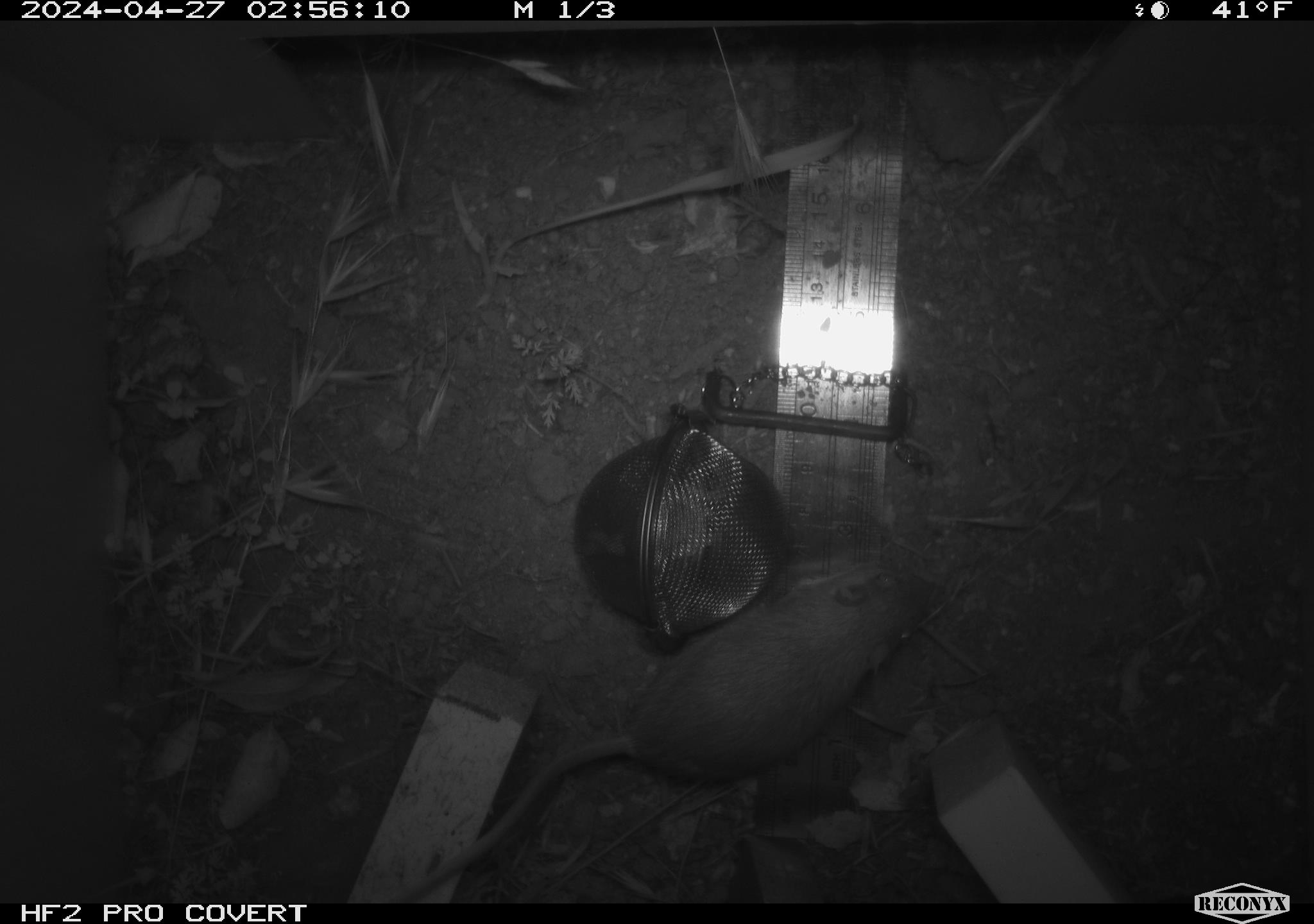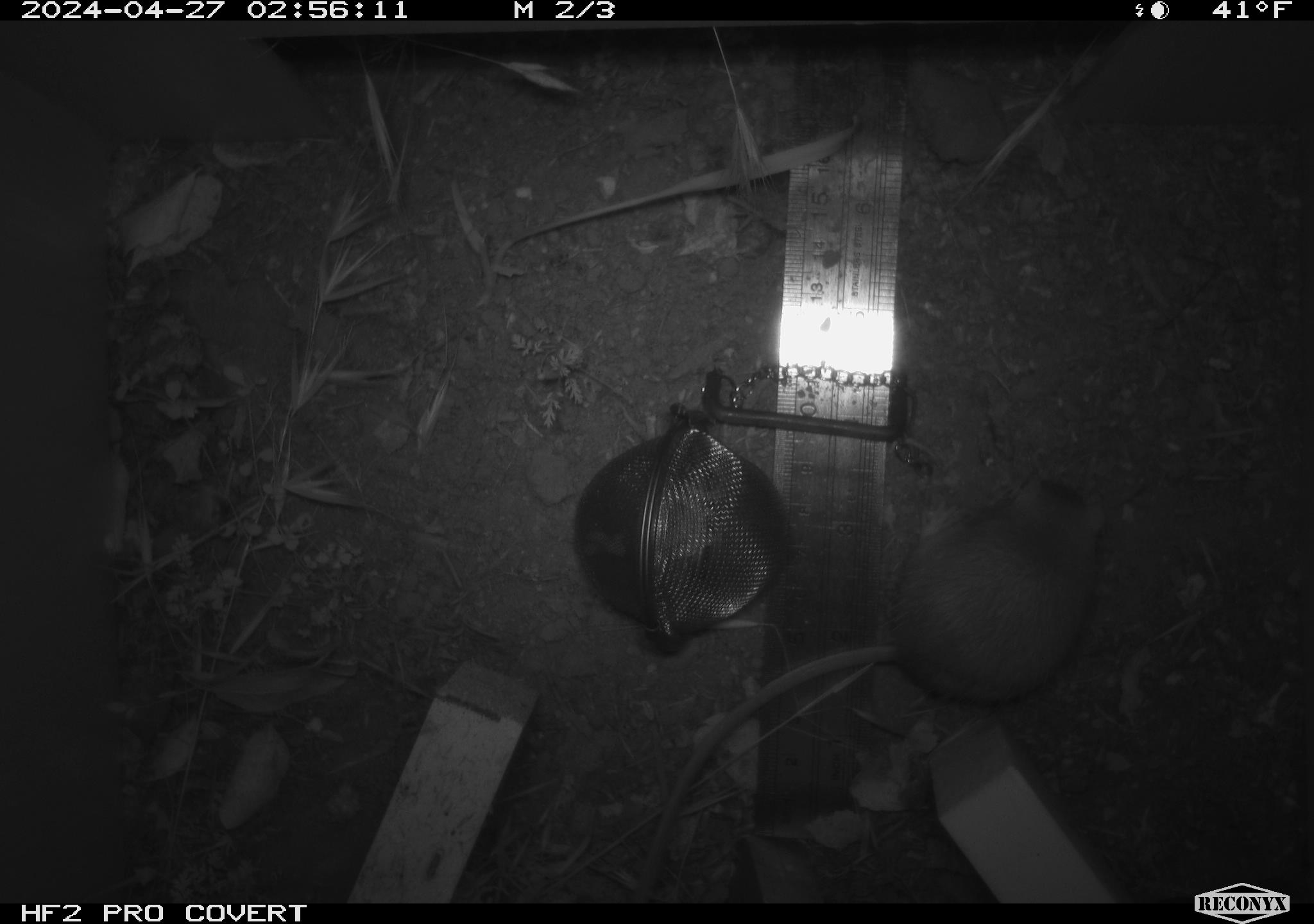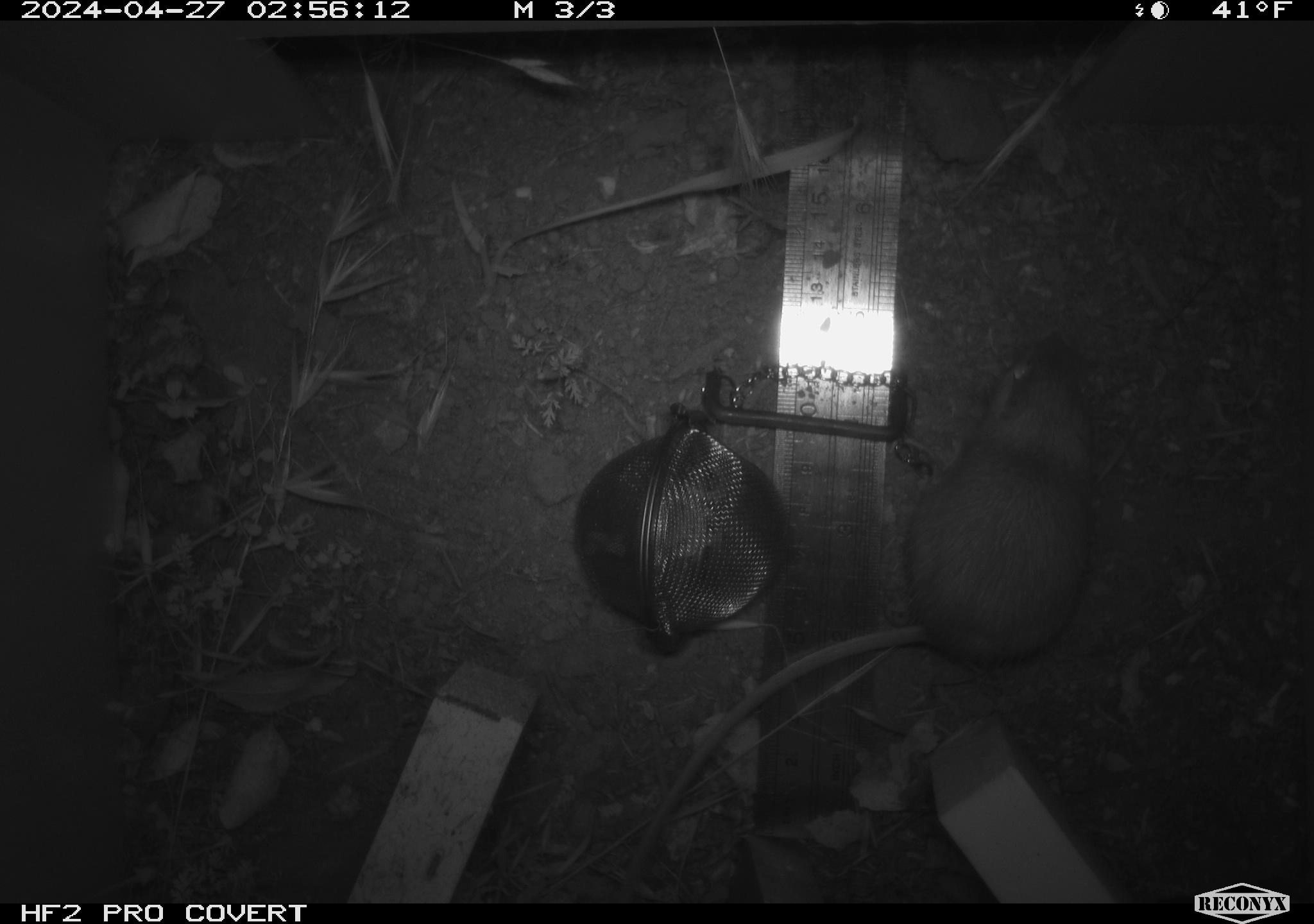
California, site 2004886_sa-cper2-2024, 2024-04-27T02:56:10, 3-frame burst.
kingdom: Animalia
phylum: Chordata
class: Mammalia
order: Rodentia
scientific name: Rodentia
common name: rodent